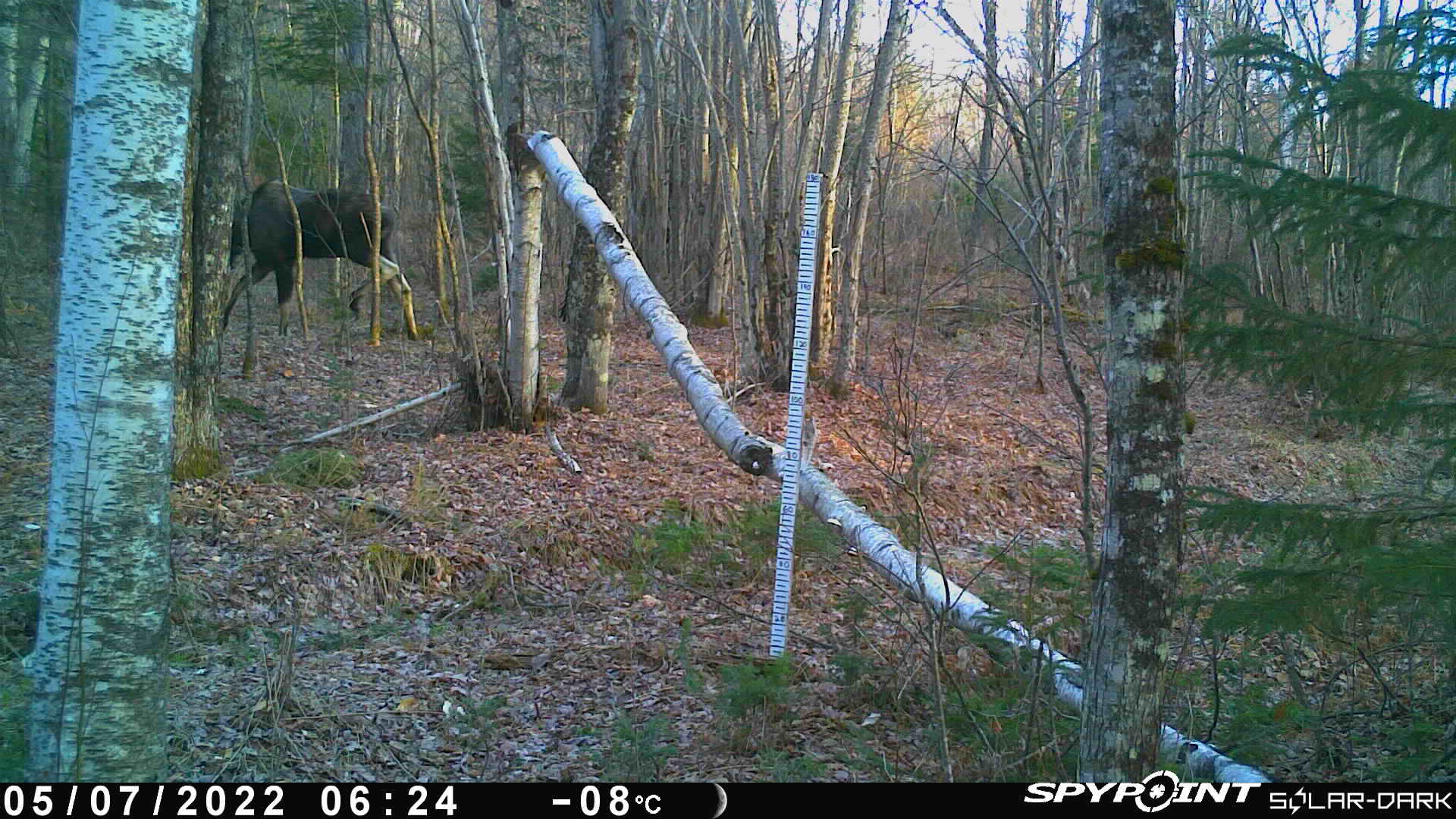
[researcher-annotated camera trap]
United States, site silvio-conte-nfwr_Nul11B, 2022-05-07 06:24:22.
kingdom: Animalia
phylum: Chordata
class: Mammalia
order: Artiodactyla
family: Cervidae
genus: Alces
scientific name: Alces alces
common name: moose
Moose (Alces alces).